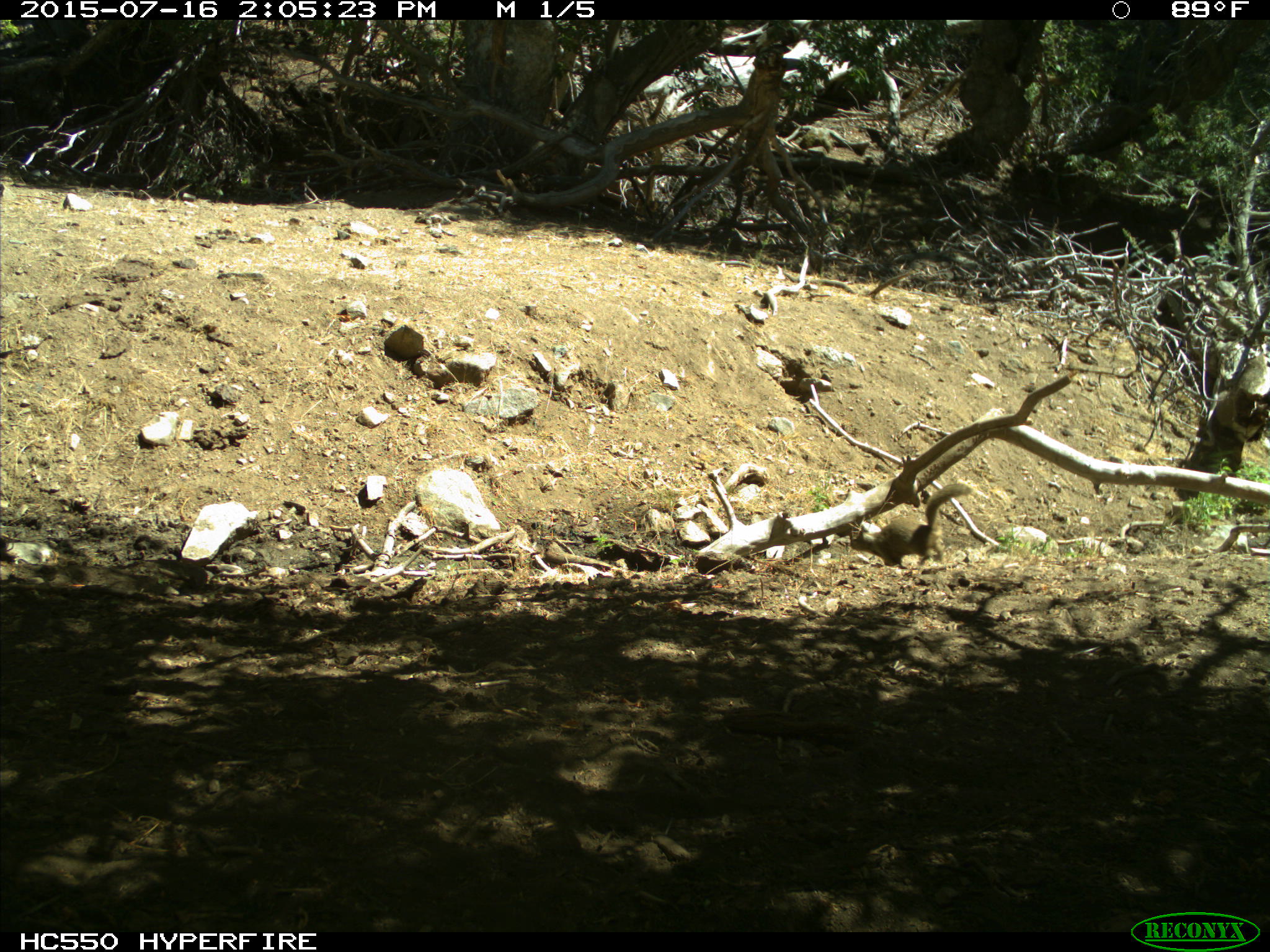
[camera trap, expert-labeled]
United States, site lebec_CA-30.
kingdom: Animalia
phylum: Chordata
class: Mammalia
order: Rodentia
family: Sciuridae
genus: Otospermophilus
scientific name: Otospermophilus beecheyi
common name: california ground squirrel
Otospermophilus beecheyi (california ground squirrel).